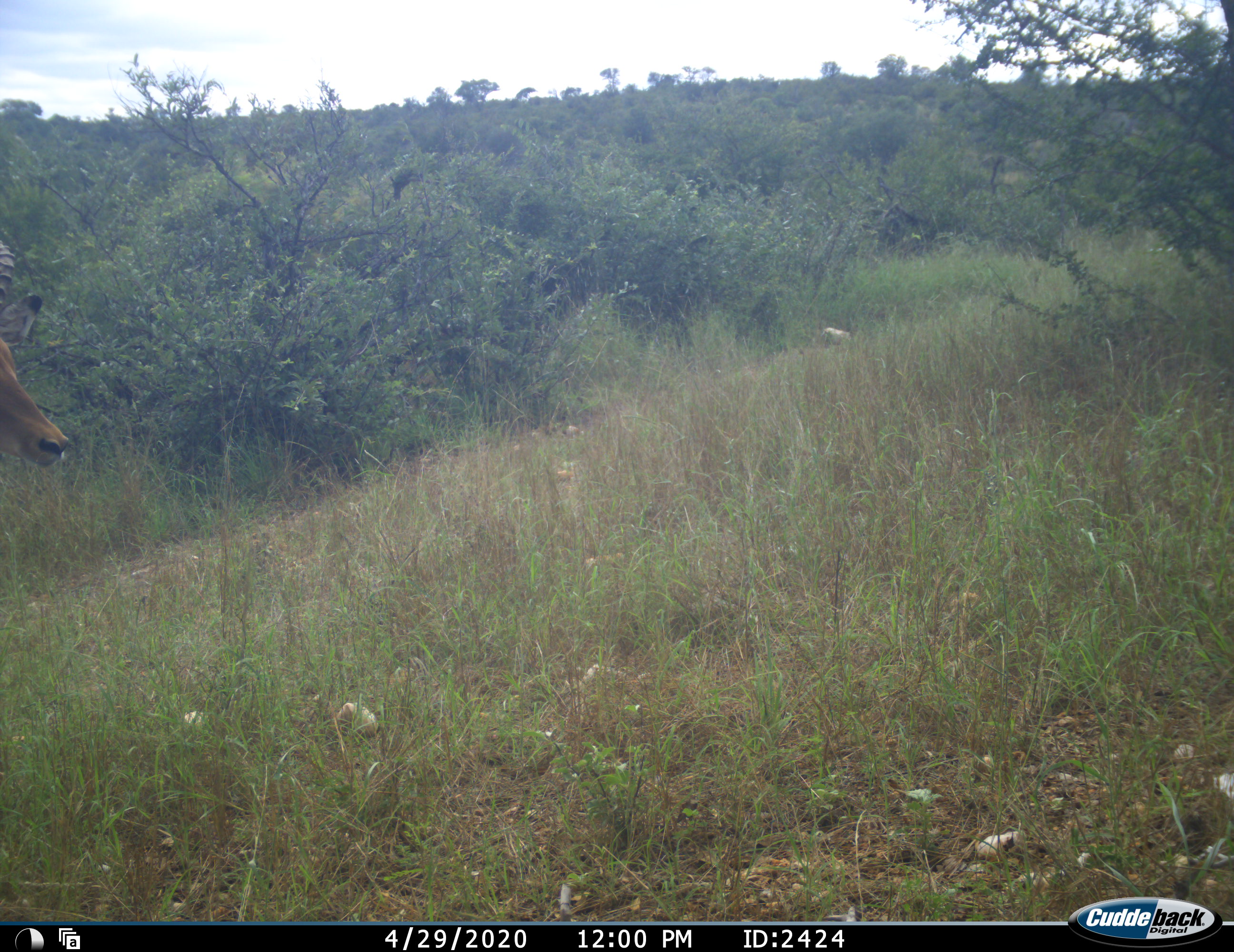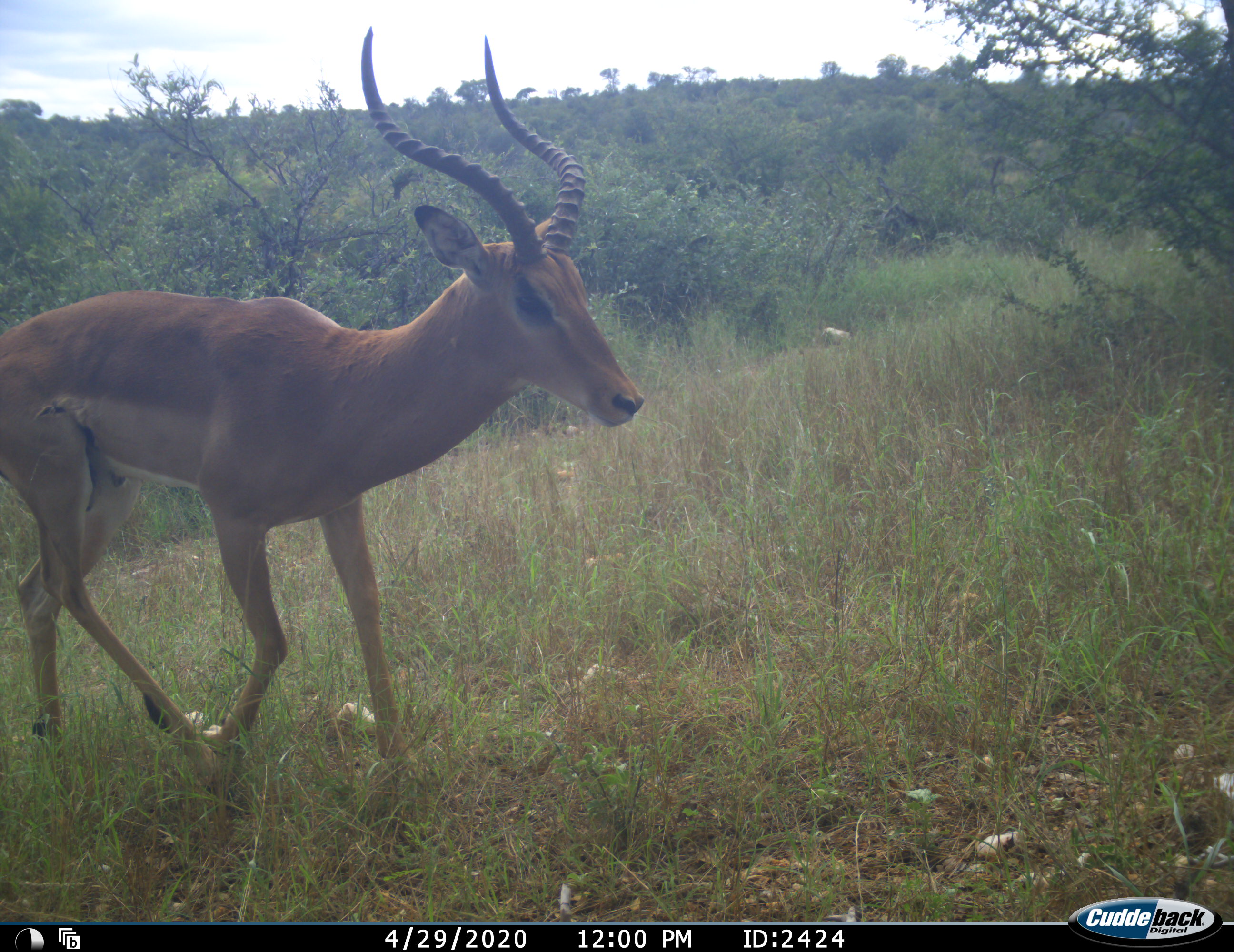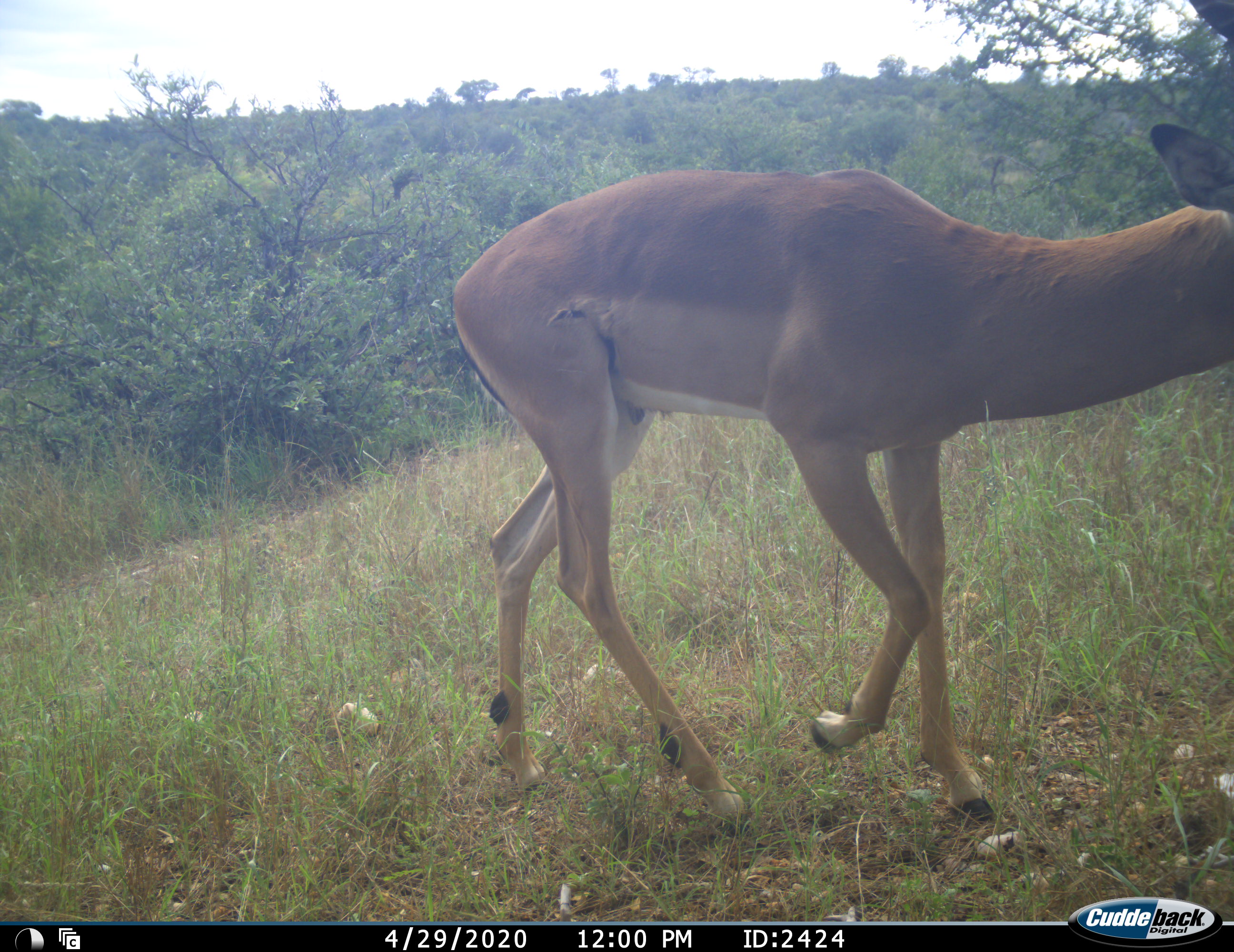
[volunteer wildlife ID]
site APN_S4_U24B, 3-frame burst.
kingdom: Animalia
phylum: Chordata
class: Mammalia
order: Artiodactyla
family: Bovidae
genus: Aepyceros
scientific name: Aepyceros melampus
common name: impala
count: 1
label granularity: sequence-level